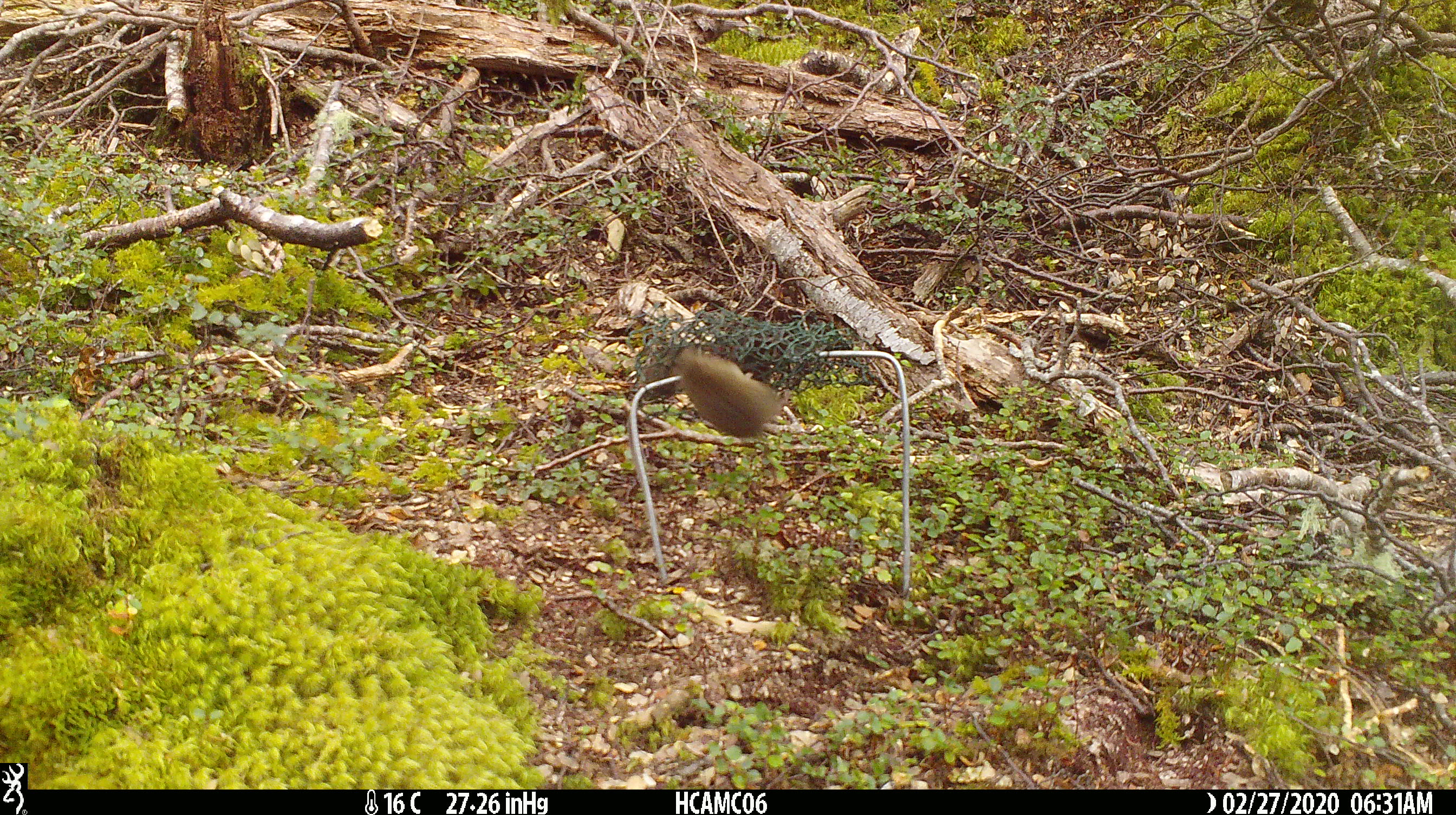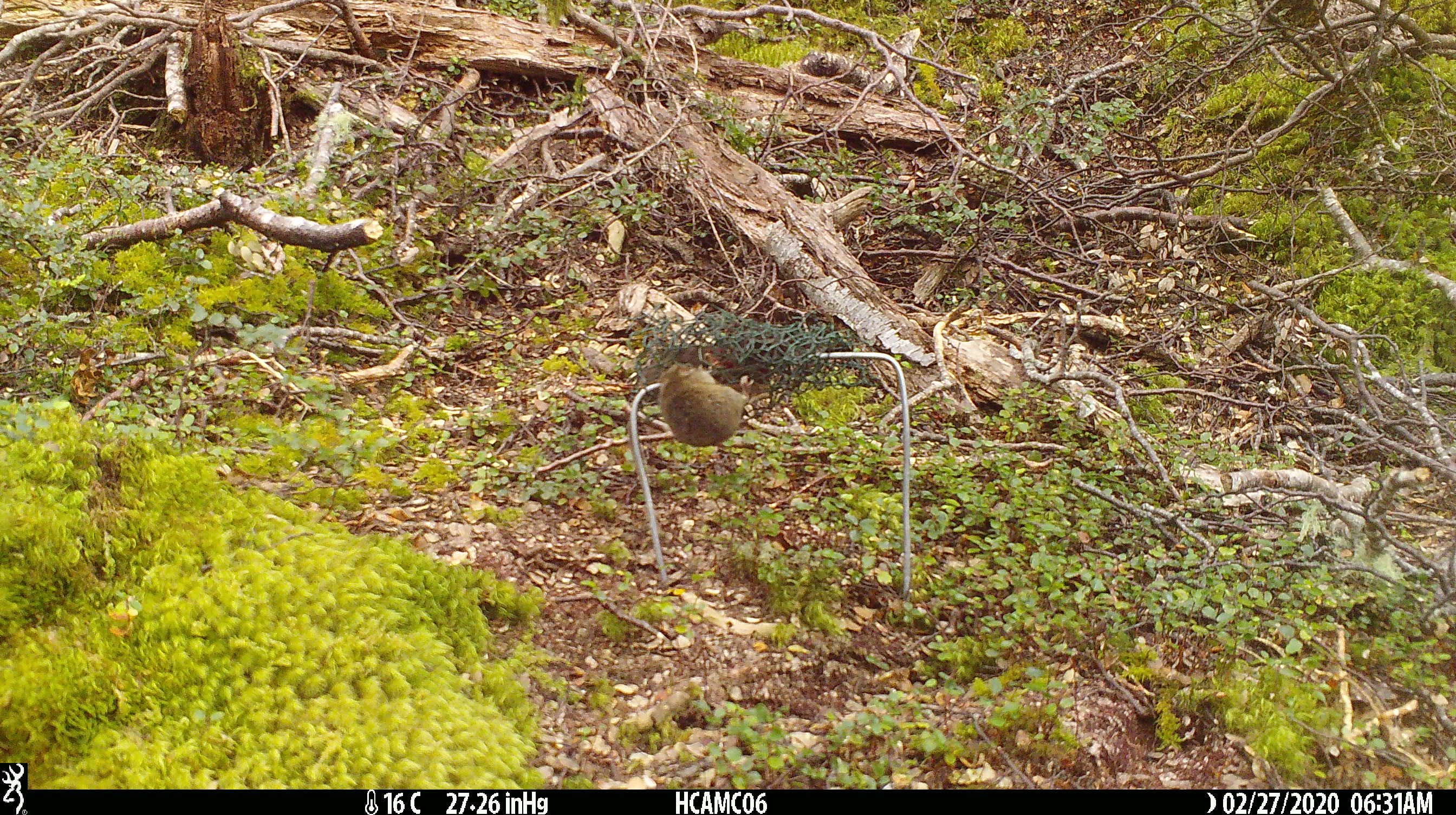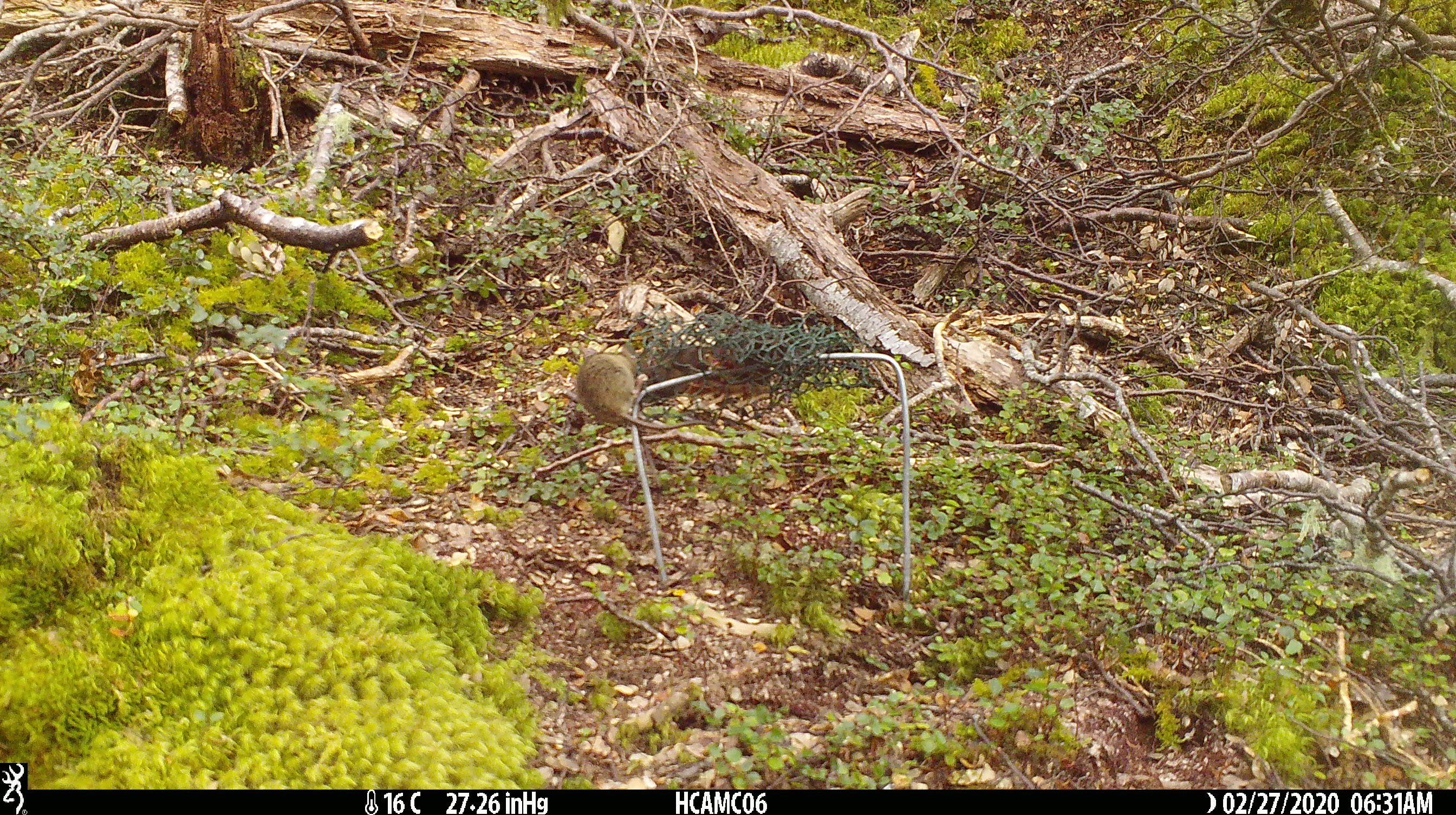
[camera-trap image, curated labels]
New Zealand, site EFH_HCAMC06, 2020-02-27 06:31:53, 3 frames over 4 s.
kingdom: Animalia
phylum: Chordata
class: Mammalia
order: Rodentia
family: Muridae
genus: Mus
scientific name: Mus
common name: mouse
Mouse (Mus).